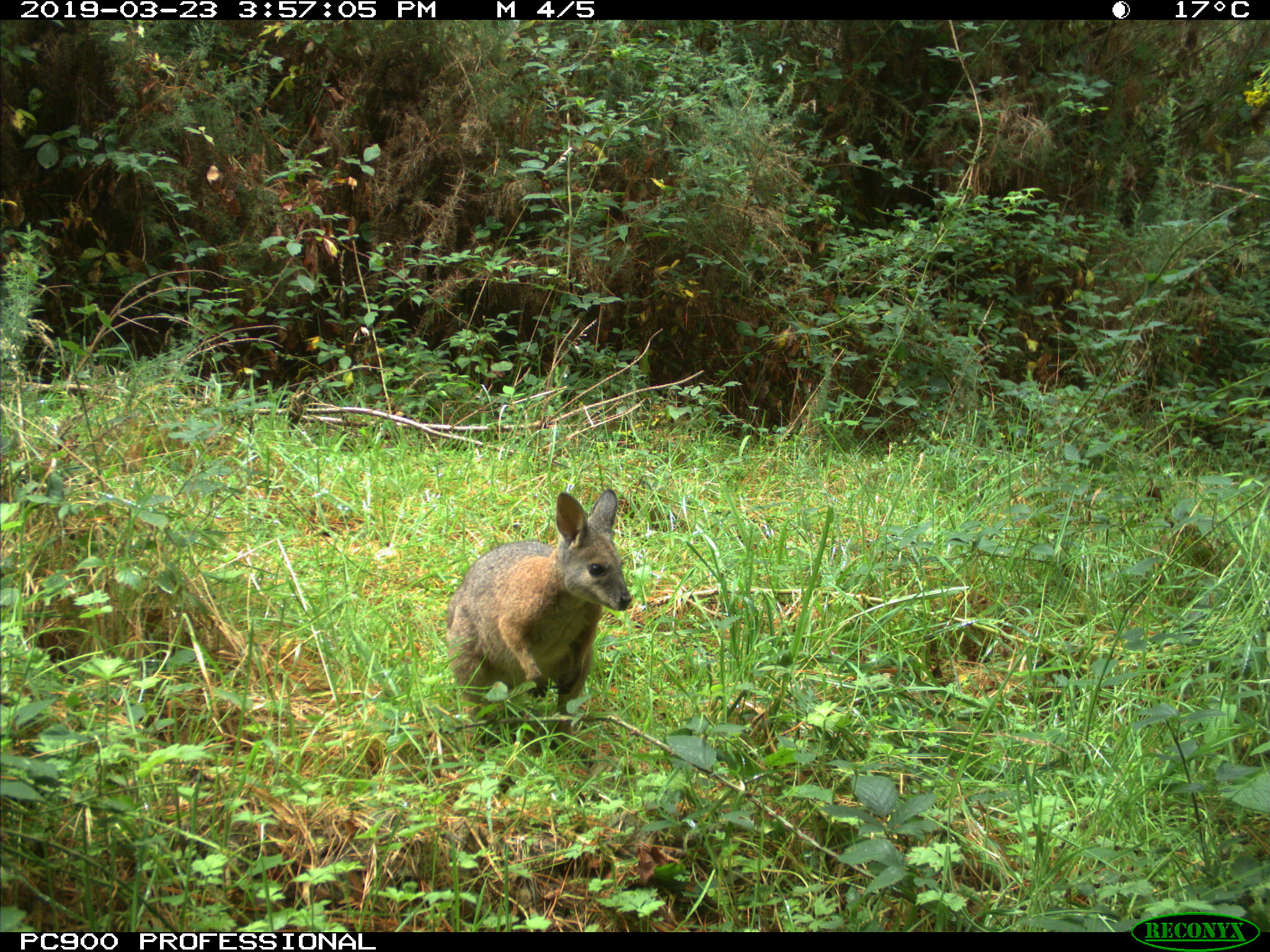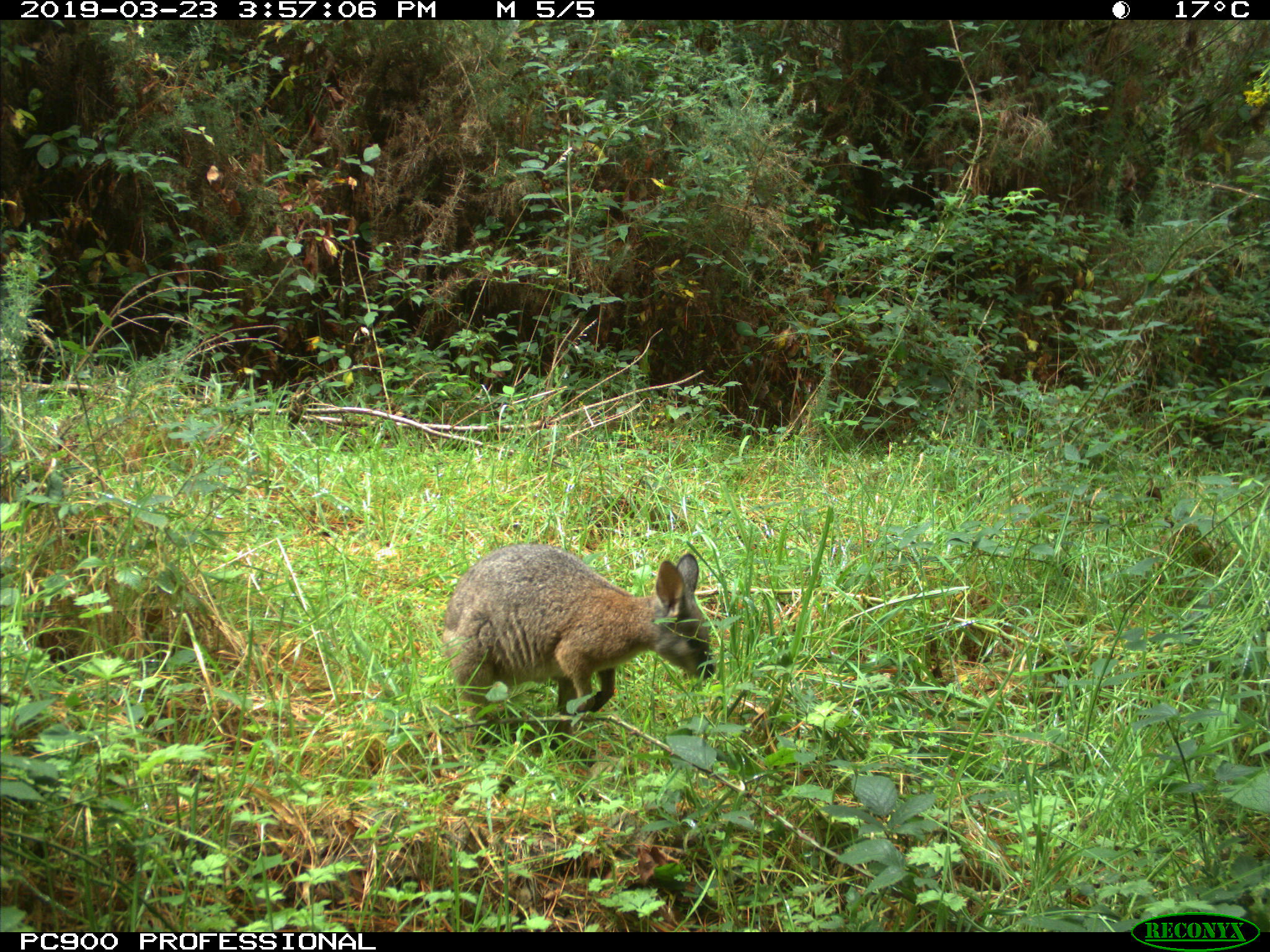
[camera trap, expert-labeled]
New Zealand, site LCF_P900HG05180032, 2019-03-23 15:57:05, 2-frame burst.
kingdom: Animalia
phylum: Chordata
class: Mammalia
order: Diprotodontia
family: Macropodidae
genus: Notamacropus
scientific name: Notamacropus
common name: wallaby